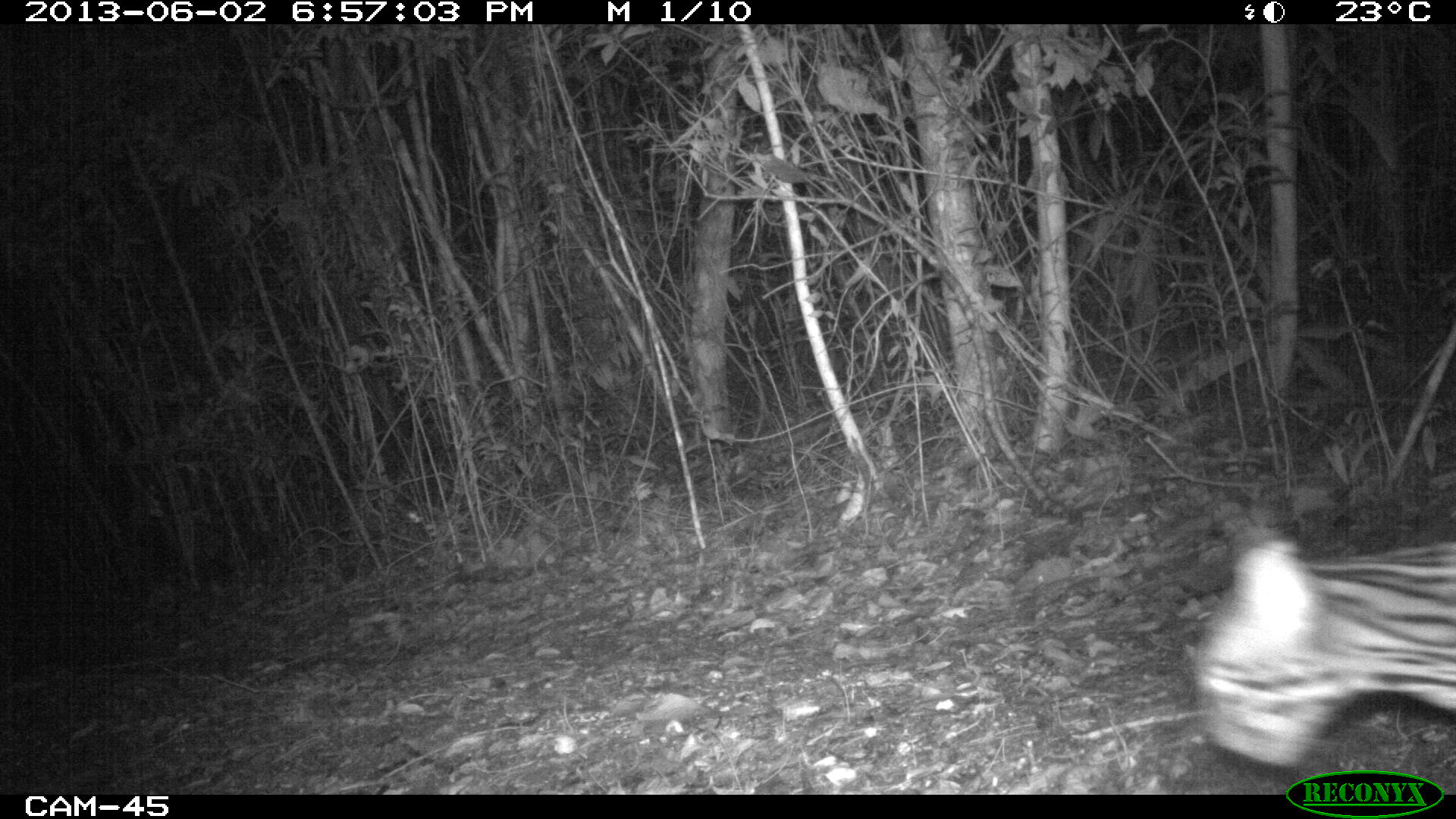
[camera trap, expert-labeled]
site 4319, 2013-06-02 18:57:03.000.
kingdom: Animalia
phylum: Chordata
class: Mammalia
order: Carnivora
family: Felidae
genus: Leopardus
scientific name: Leopardus pardalis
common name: ocelot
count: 1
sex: female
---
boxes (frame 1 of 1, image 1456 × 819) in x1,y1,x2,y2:
leopardus pardalis: 1190,535,1453,770